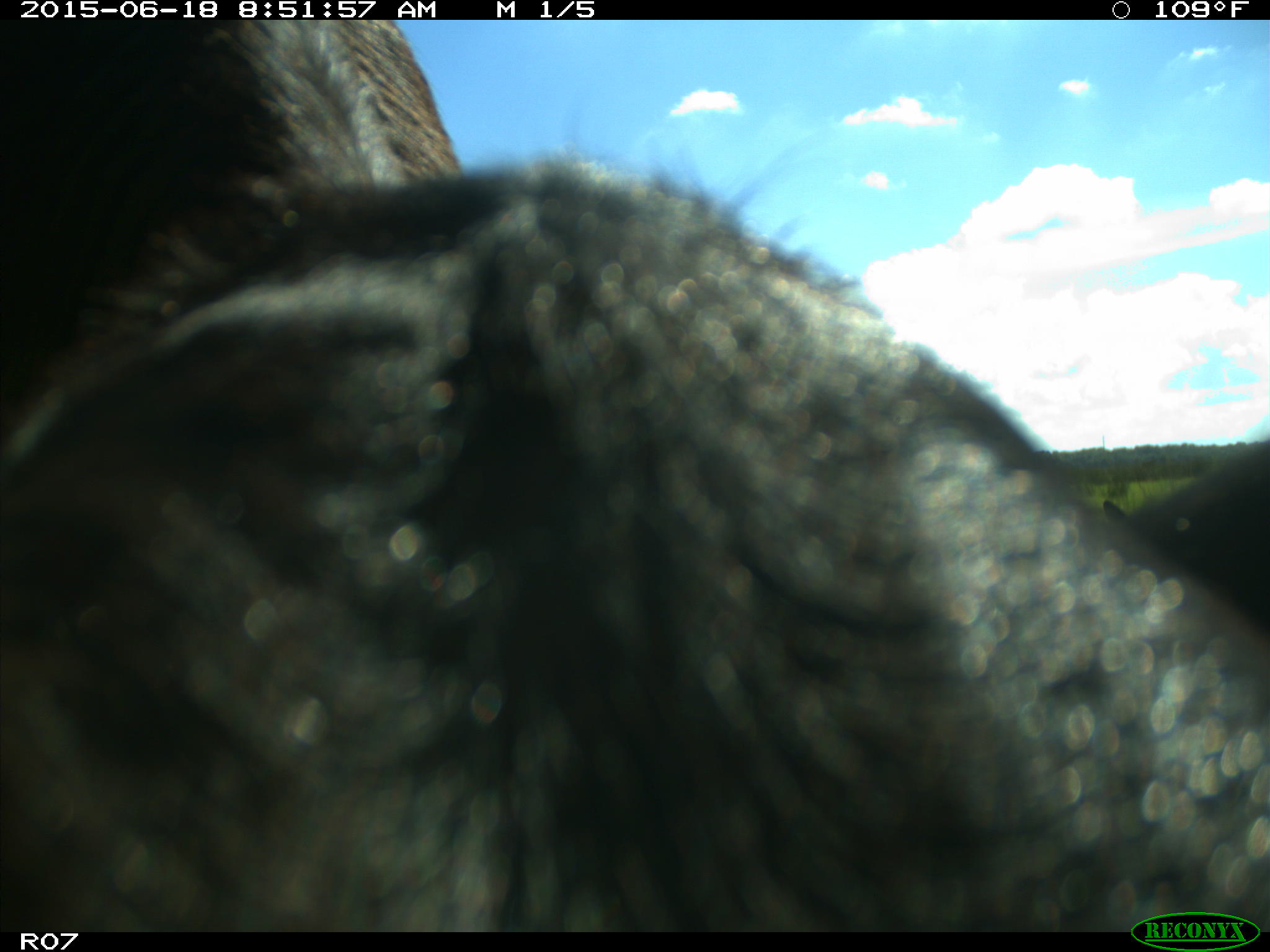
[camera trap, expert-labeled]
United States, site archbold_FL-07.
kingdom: Animalia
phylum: Chordata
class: Mammalia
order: Artiodactyla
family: Bovidae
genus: Bos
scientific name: Bos taurus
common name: domestic cow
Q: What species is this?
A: Bos taurus (domestic cow).